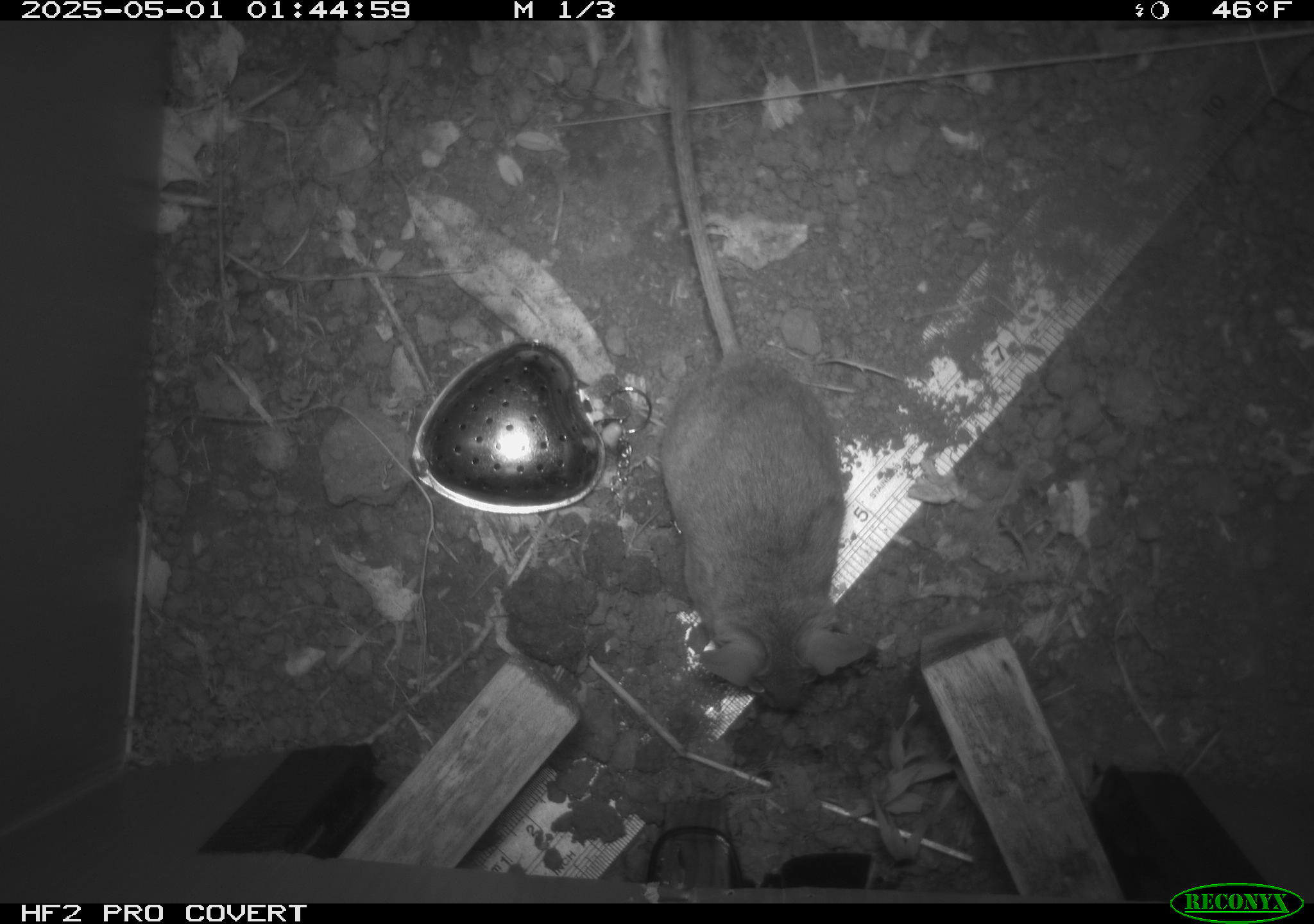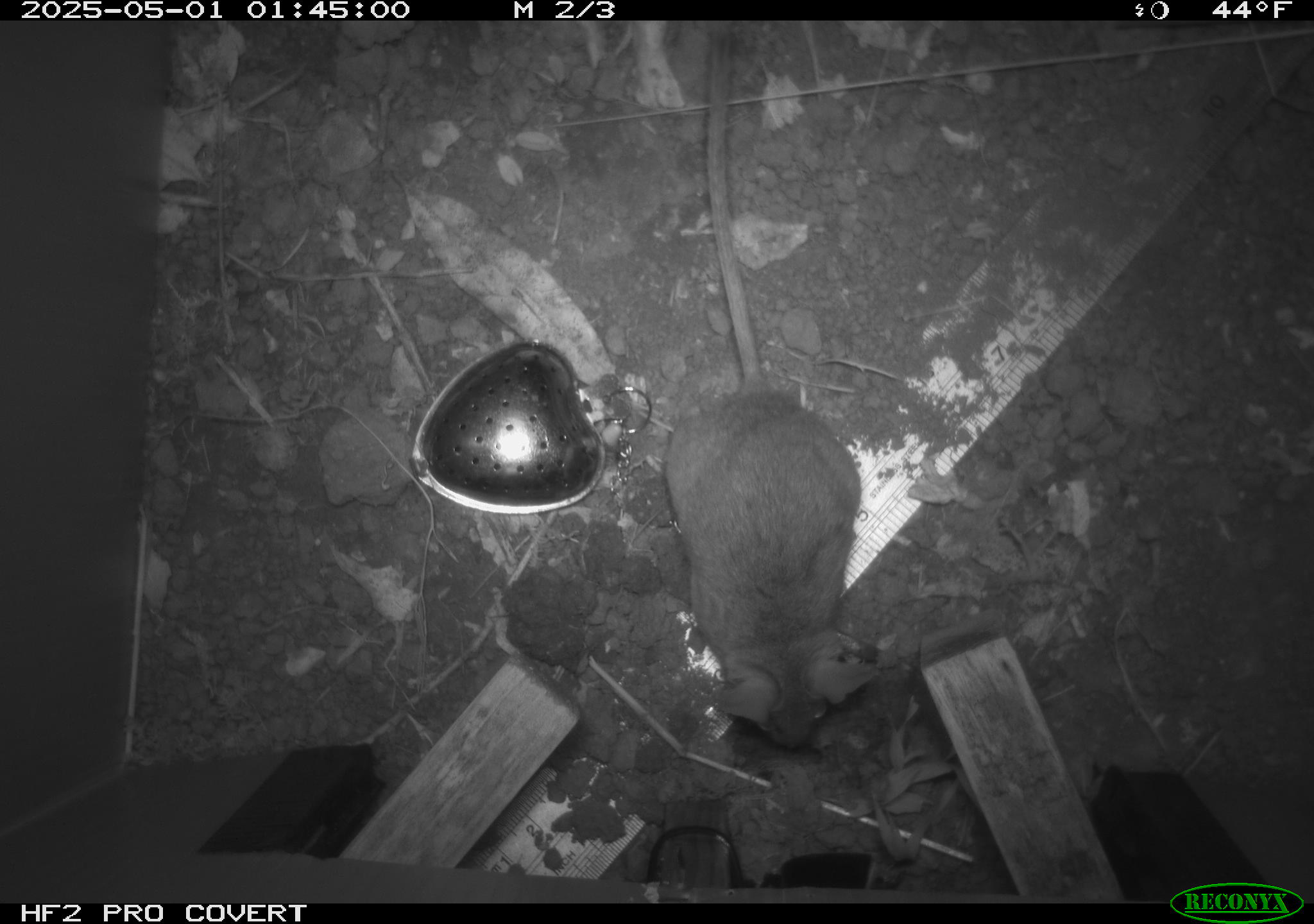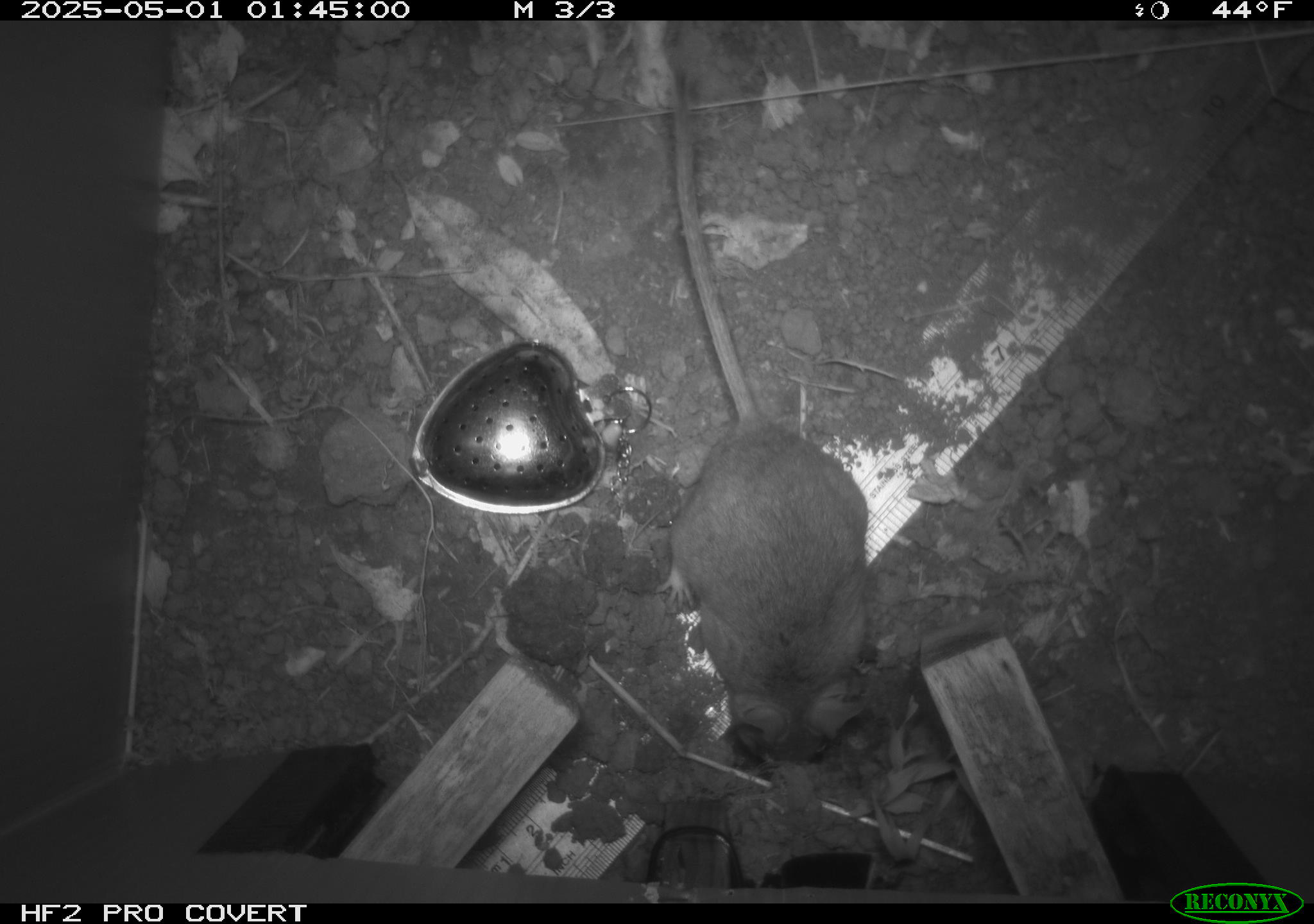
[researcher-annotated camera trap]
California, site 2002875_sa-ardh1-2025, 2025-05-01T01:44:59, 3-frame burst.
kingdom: Animalia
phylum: Chordata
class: Mammalia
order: Rodentia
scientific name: Rodentia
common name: mouse species